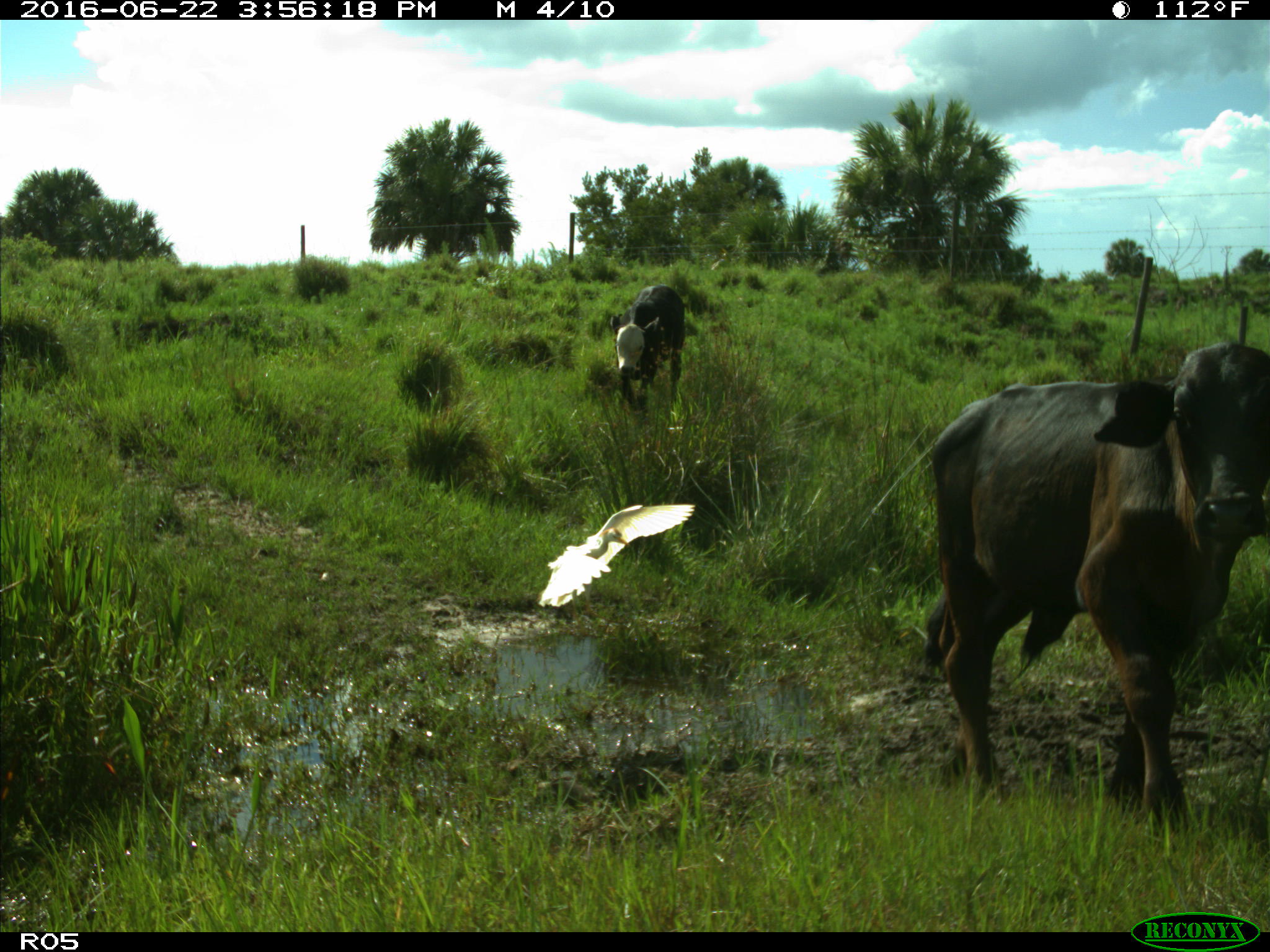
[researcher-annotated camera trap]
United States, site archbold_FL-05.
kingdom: Animalia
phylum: Chordata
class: Mammalia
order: Artiodactyla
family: Bovidae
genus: Bos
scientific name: Bos taurus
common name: domestic cow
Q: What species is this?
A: Bos taurus (domestic cow).